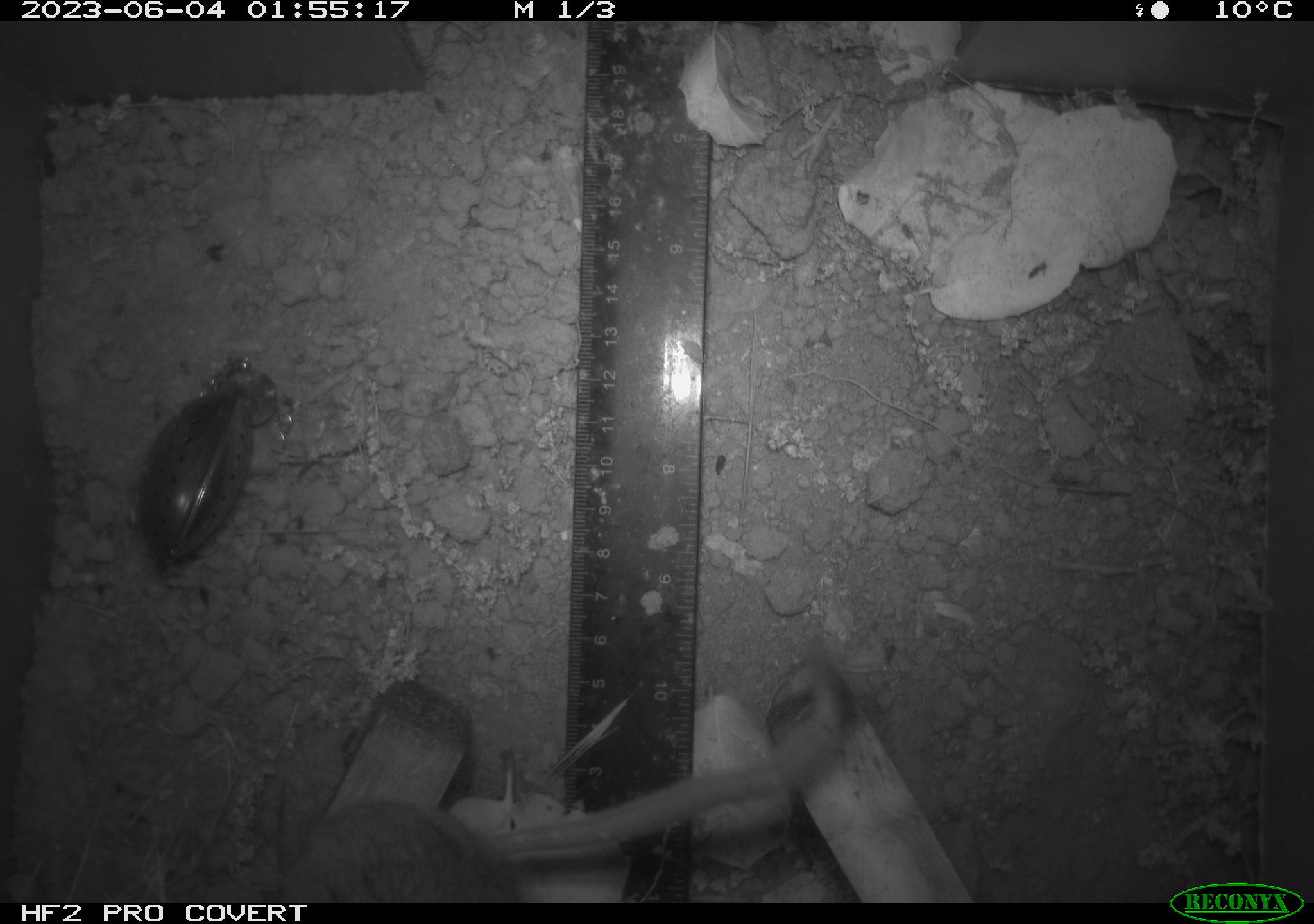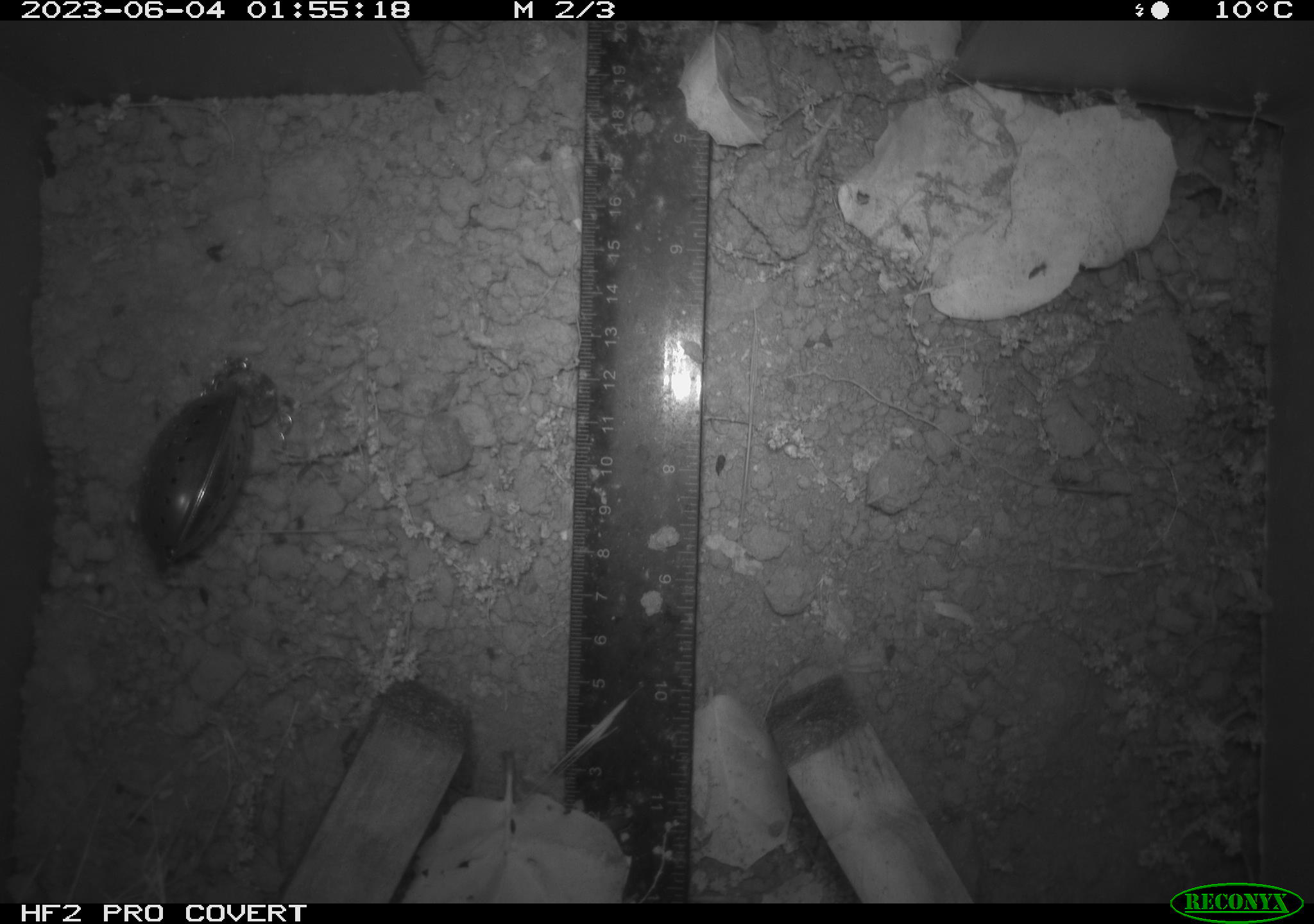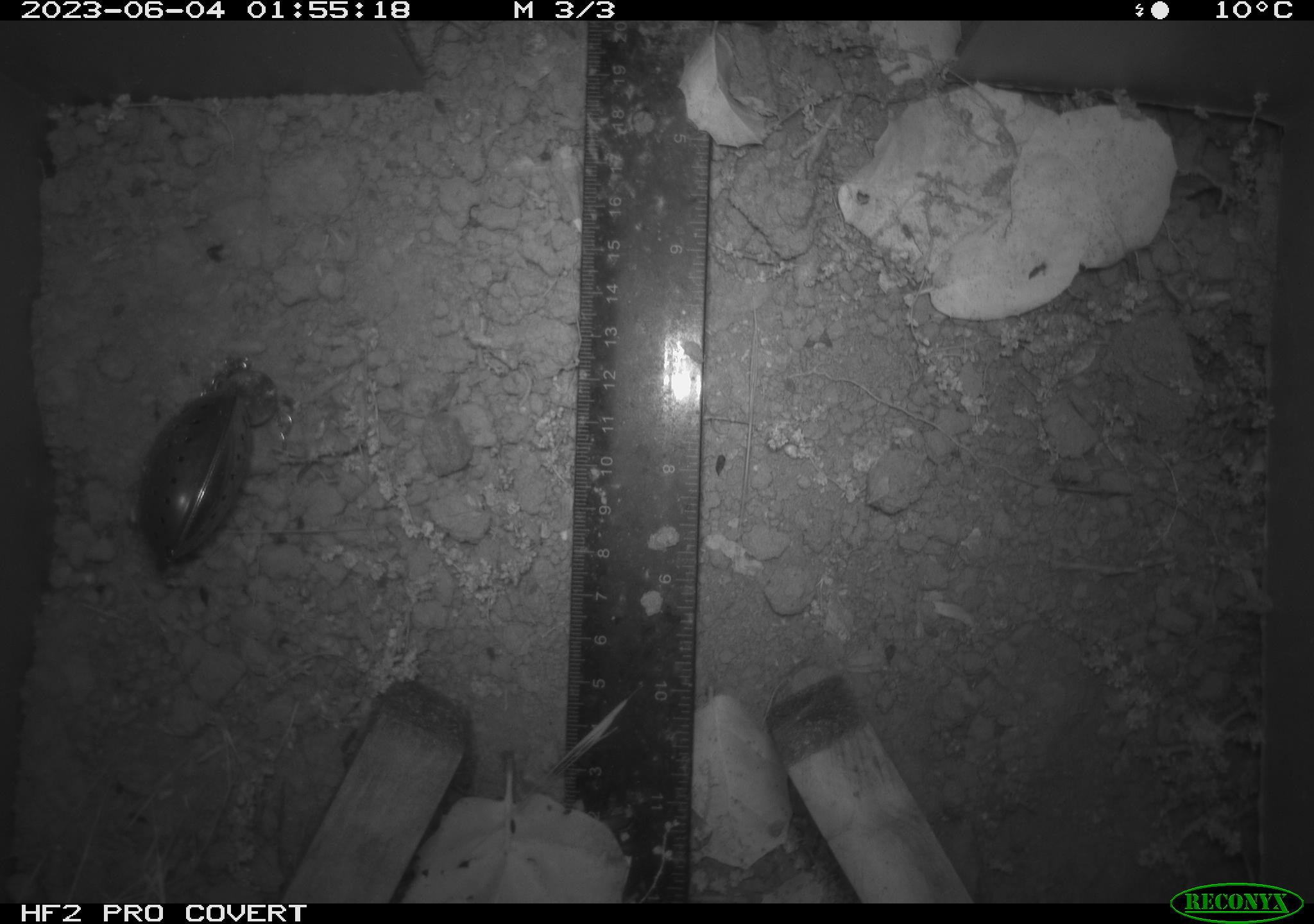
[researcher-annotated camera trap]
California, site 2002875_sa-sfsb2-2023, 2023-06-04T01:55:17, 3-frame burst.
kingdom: Animalia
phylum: Chordata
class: Mammalia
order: Rodentia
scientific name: Rodentia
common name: mouse species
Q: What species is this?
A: Mouse species (Rodentia).